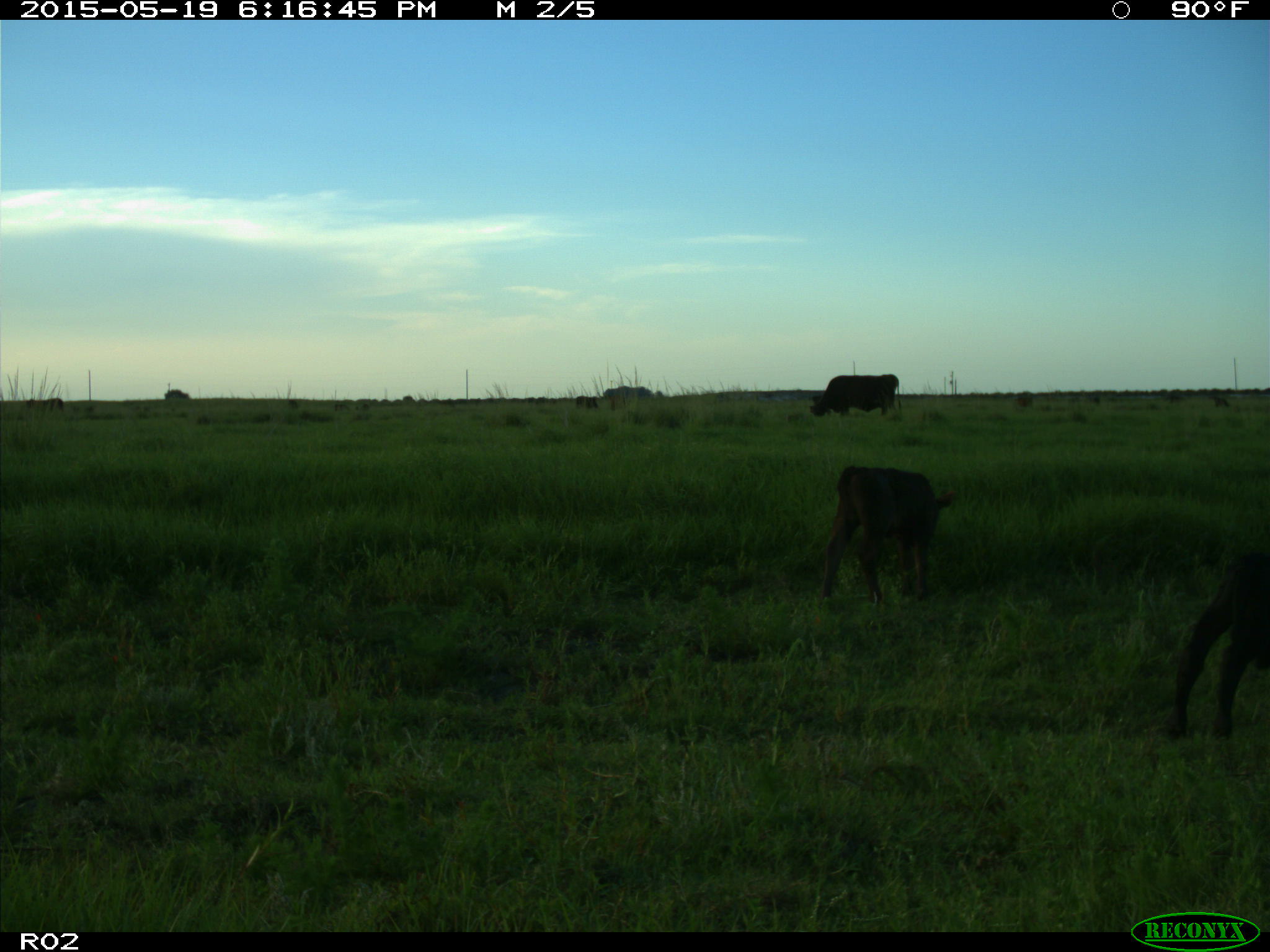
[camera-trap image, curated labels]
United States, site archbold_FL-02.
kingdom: Animalia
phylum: Chordata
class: Mammalia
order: Artiodactyla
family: Bovidae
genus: Bos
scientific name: Bos taurus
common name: domestic cow